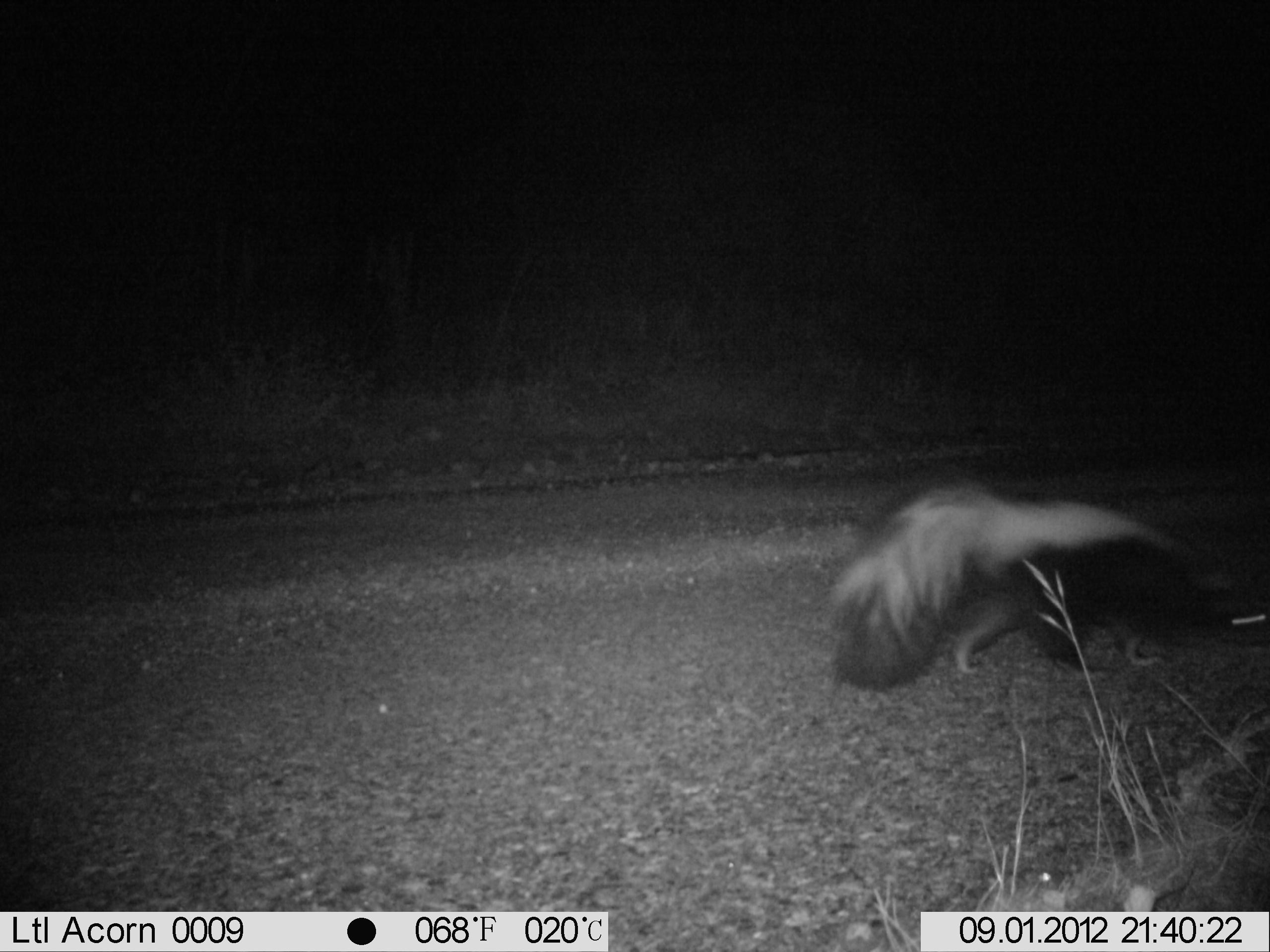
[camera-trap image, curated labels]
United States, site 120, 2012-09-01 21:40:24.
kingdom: Animalia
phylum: Chordata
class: Mammalia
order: Carnivora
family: Mephitidae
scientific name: Mephitidae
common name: skunk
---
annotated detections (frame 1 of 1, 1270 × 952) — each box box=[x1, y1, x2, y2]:
skunk: box=[808, 465, 1265, 708]